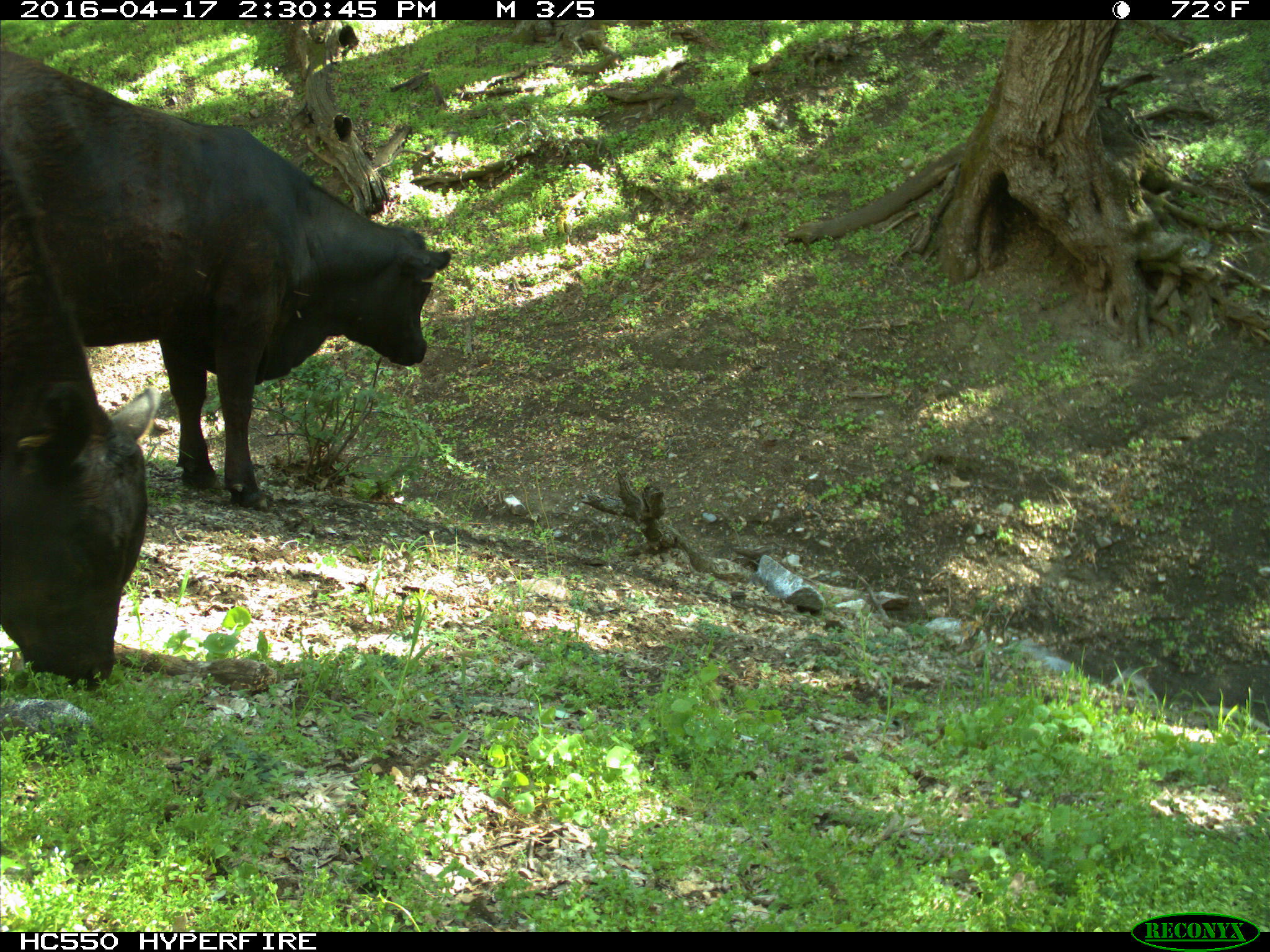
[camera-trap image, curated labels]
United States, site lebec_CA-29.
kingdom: Animalia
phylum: Chordata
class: Mammalia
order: Artiodactyla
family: Bovidae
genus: Bos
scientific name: Bos taurus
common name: domestic cow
Bos taurus (domestic cow).